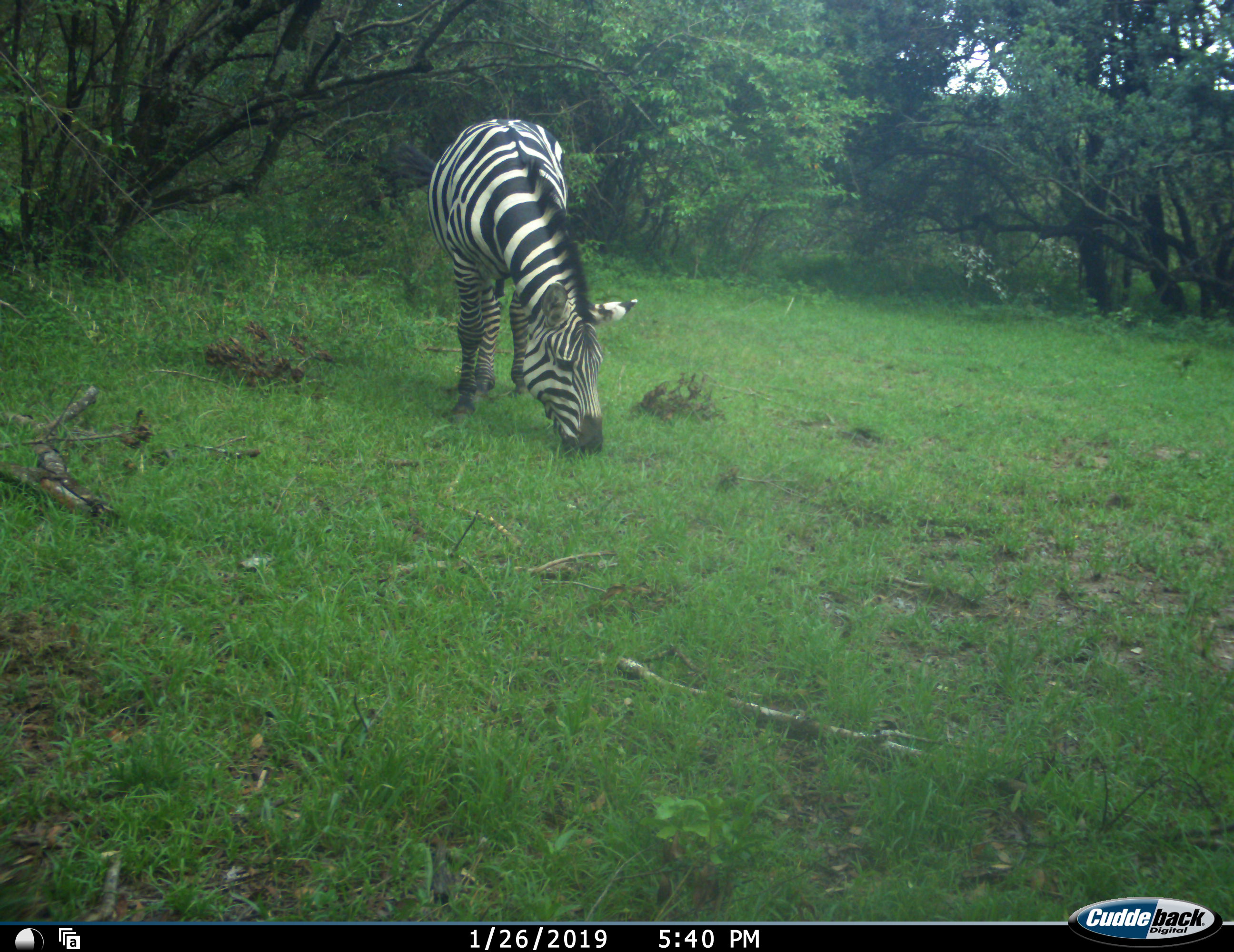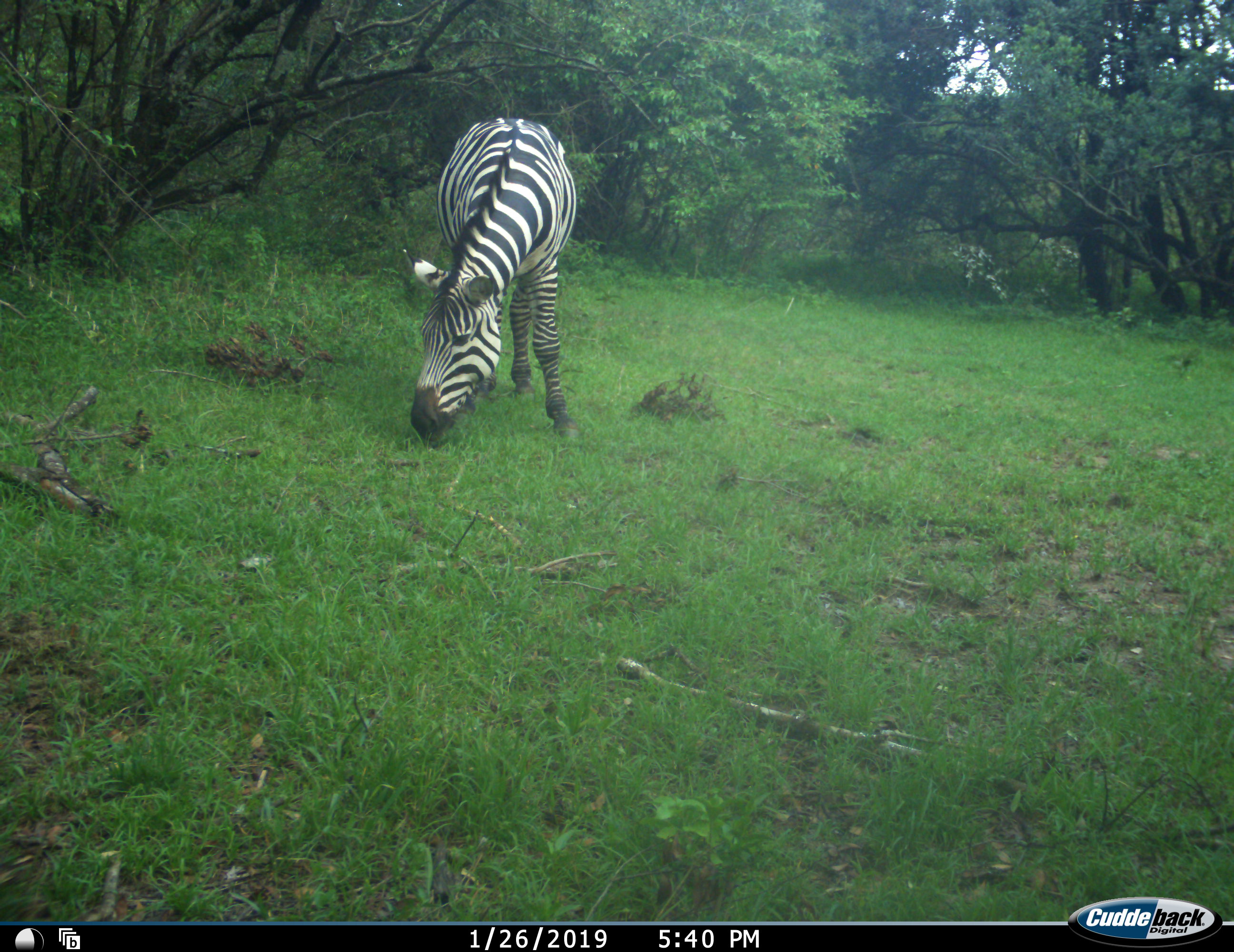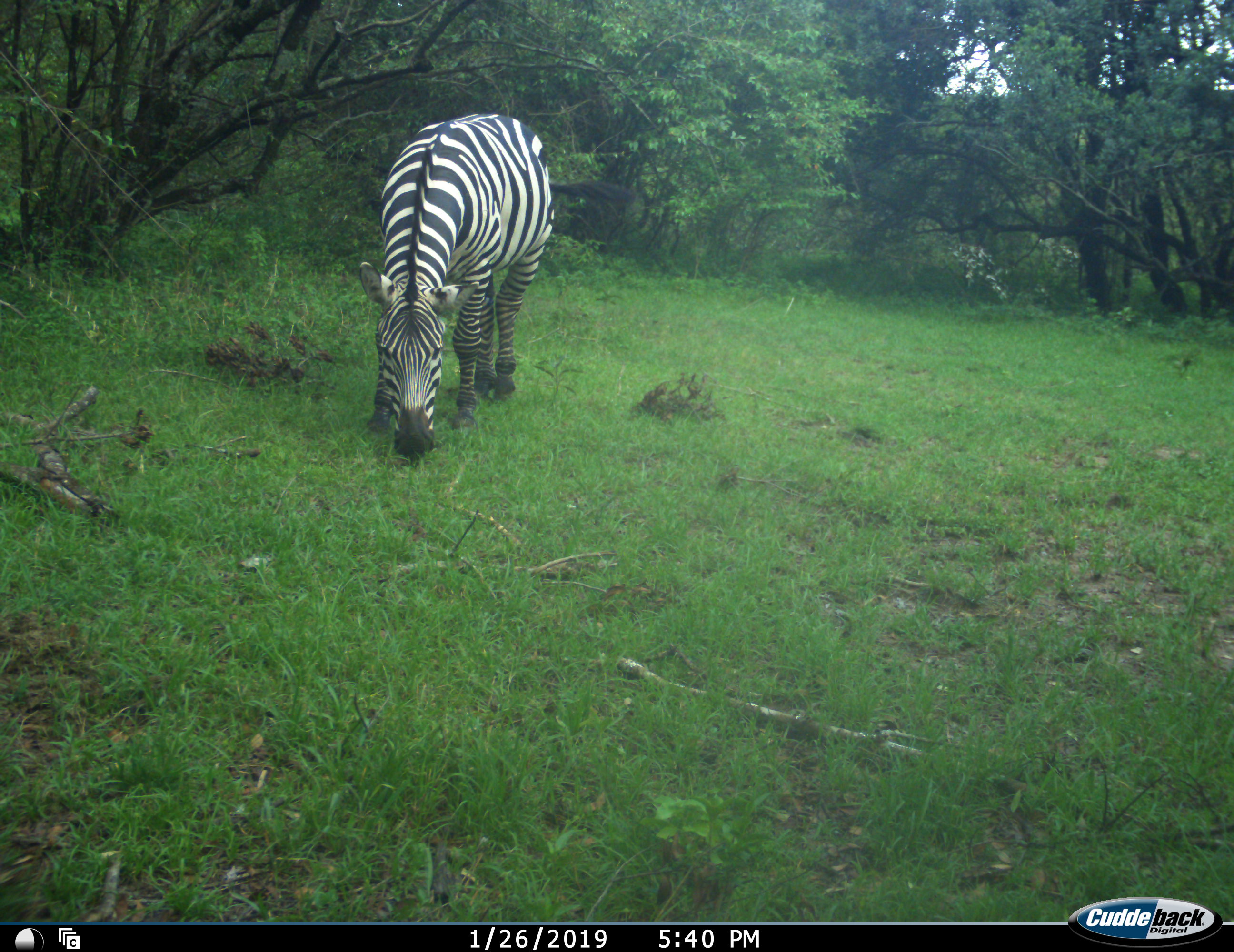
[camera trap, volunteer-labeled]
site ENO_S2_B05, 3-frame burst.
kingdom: Animalia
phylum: Chordata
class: Mammalia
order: Perissodactyla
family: Equidae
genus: Equus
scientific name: Equus quagga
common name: plains zebra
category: zebraplains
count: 1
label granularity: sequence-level